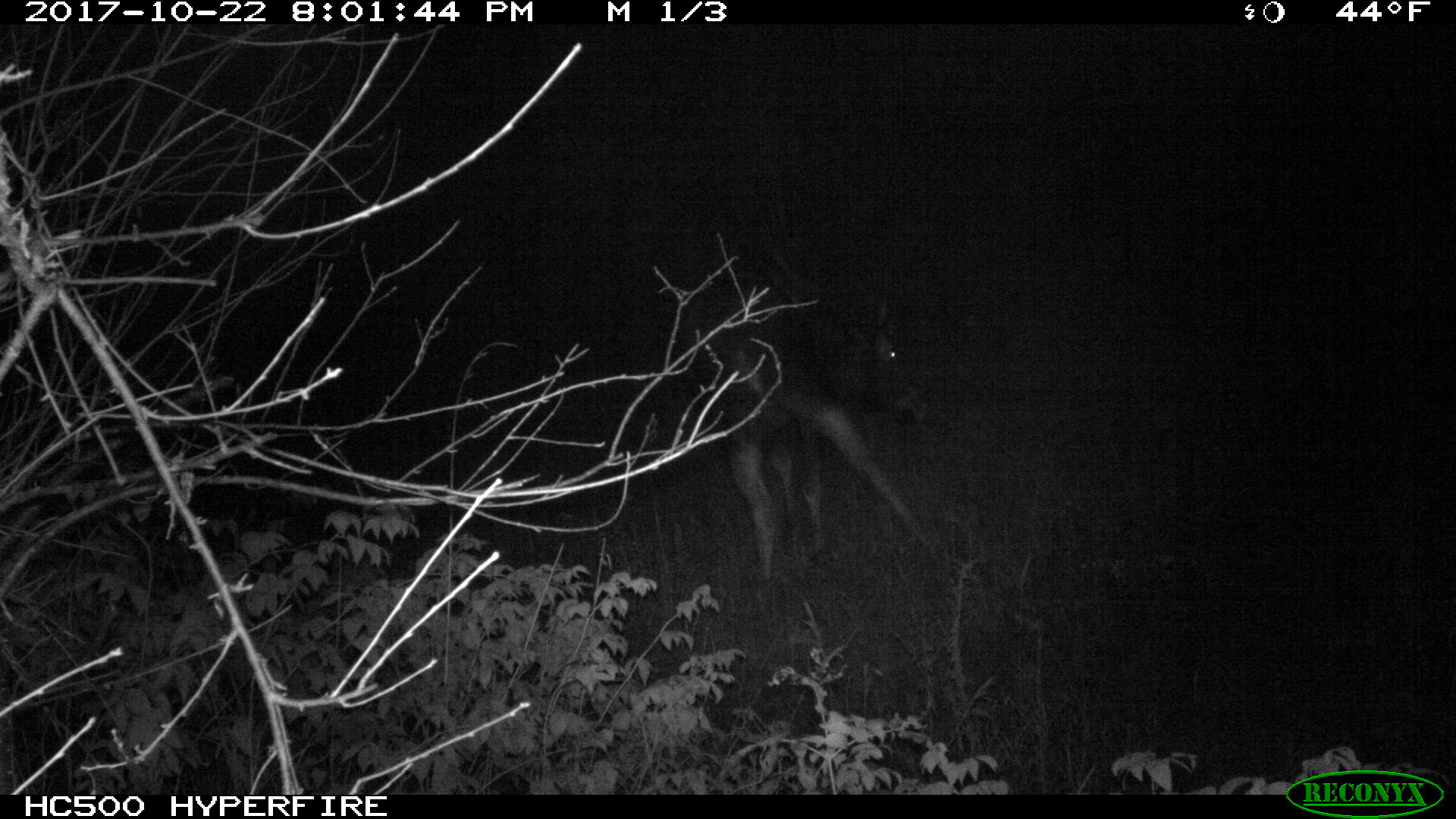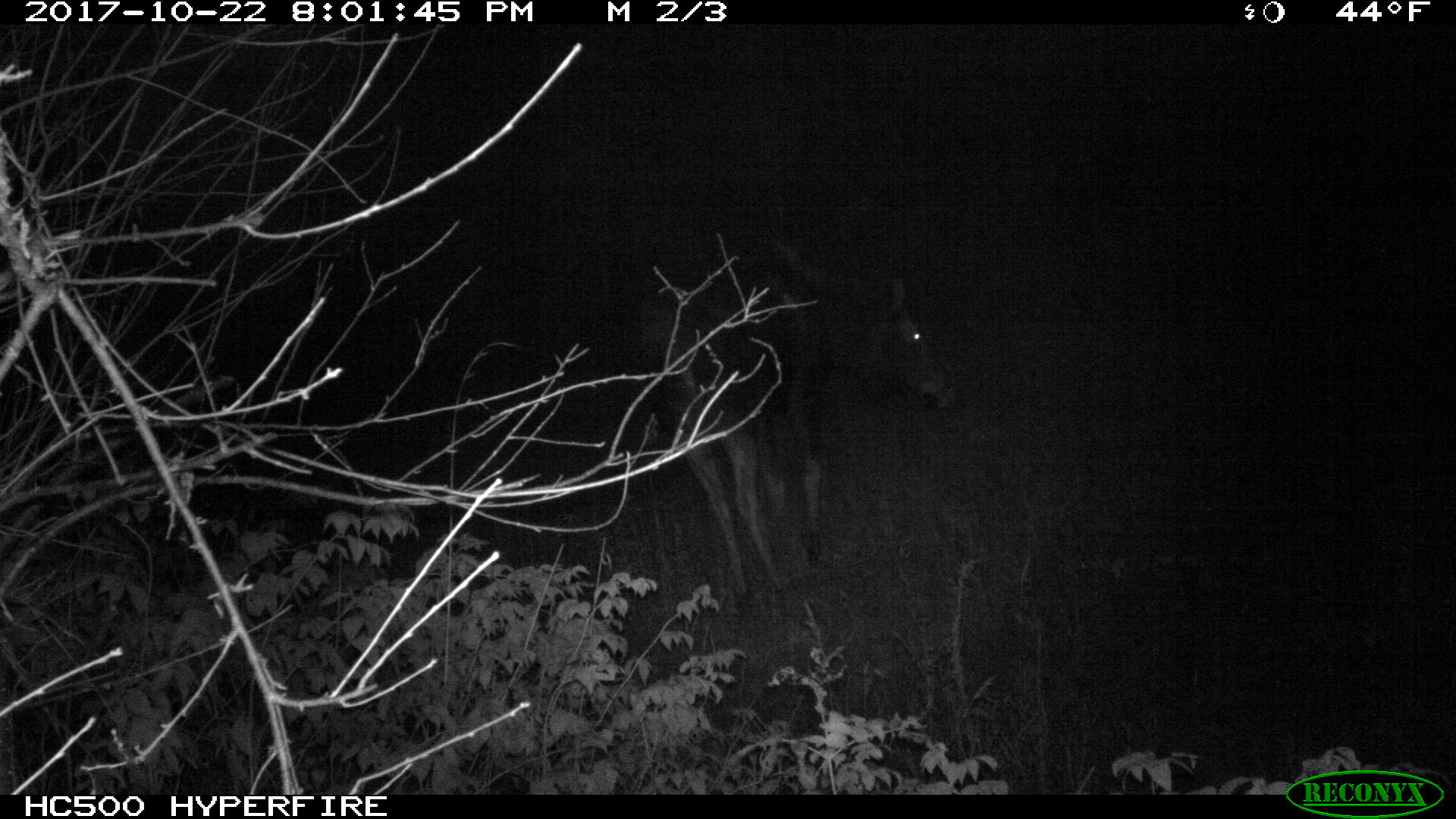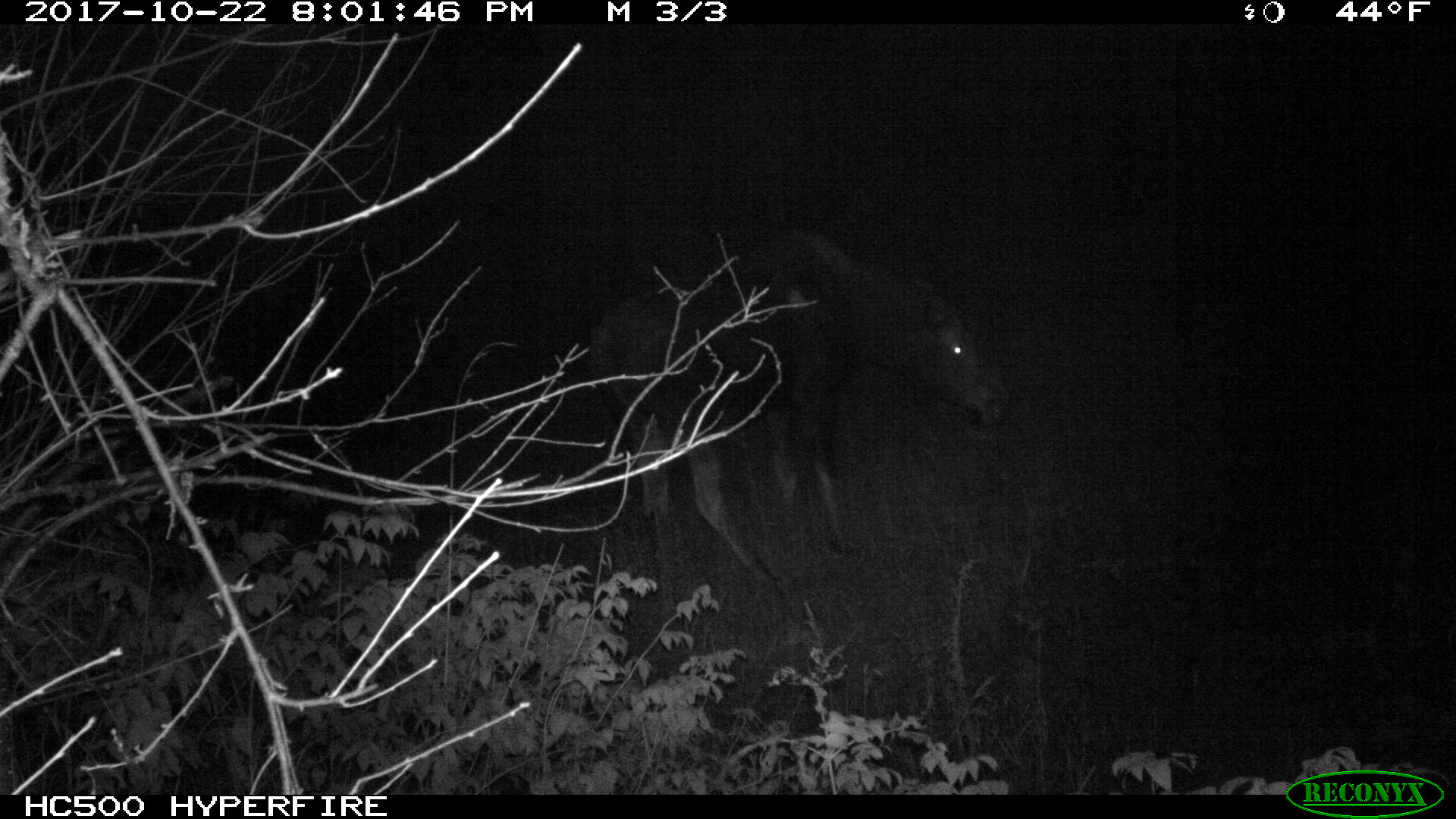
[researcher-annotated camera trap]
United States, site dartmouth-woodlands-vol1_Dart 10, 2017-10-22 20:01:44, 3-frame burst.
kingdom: Animalia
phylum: Chordata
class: Mammalia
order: Artiodactyla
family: Cervidae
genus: Alces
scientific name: Alces alces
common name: moose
Moose (Alces alces).